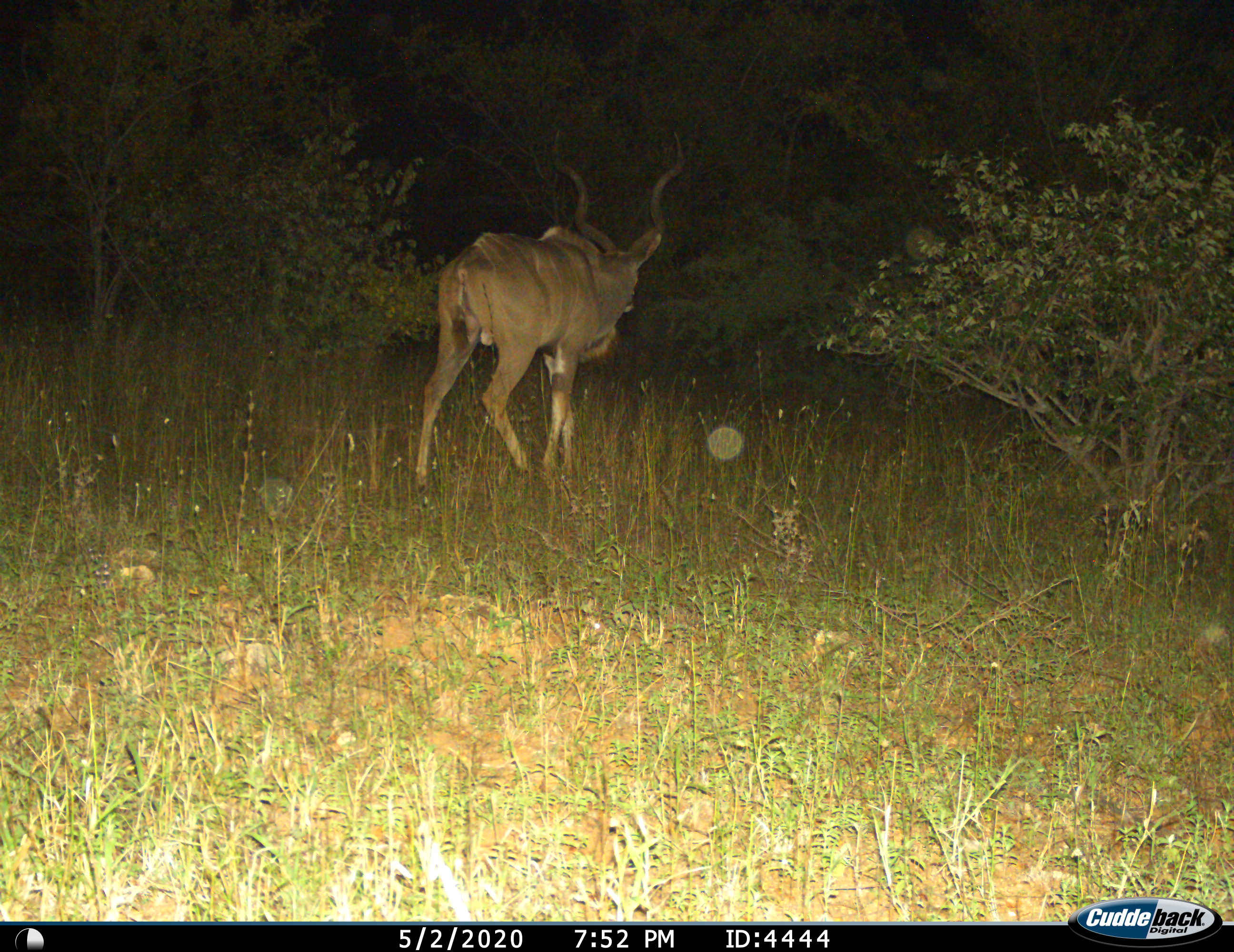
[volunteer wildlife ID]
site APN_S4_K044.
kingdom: Animalia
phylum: Chordata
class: Mammalia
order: Artiodactyla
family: Bovidae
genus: Tragelaphus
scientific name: Tragelaphus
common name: kudu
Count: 1.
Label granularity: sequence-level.